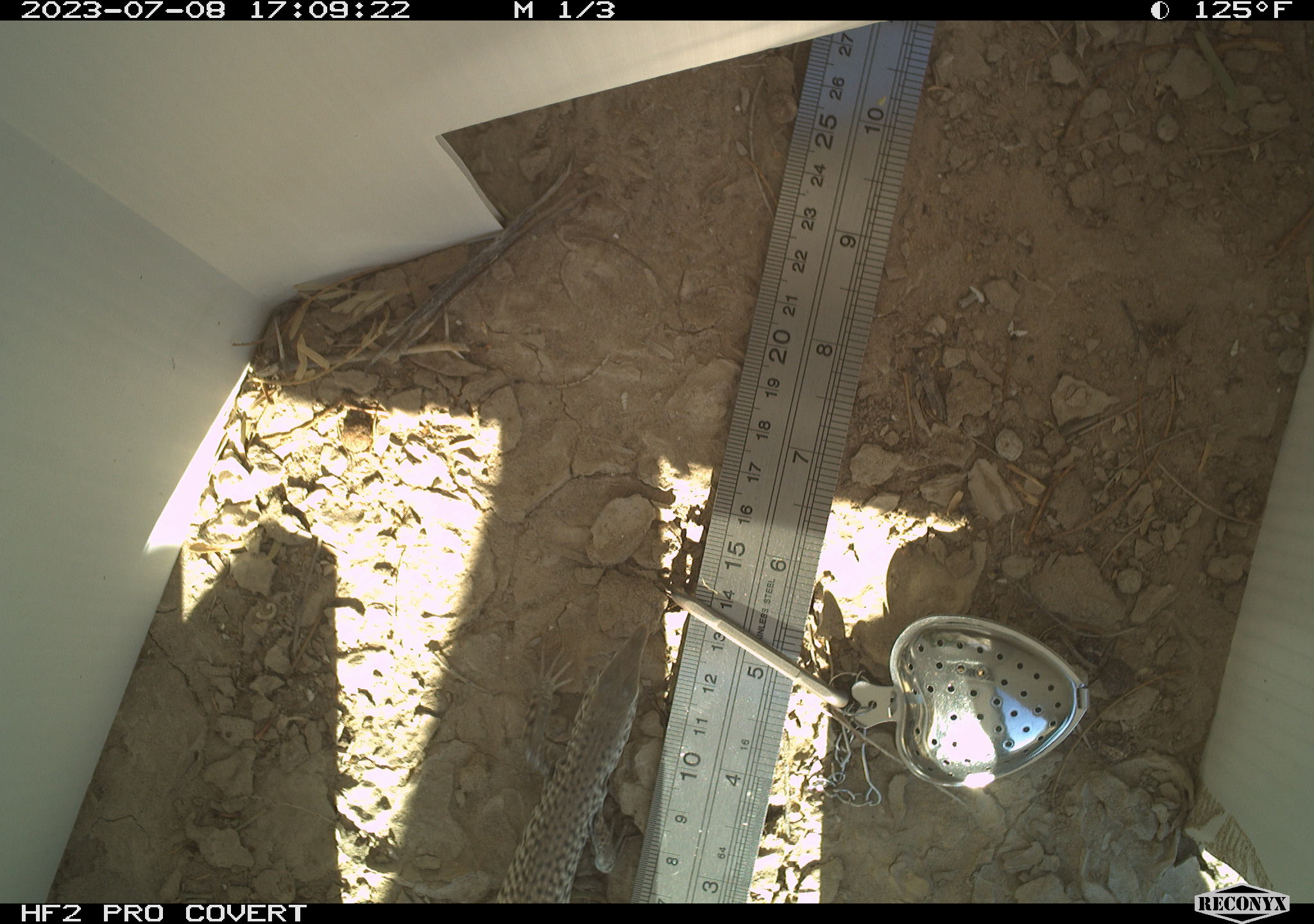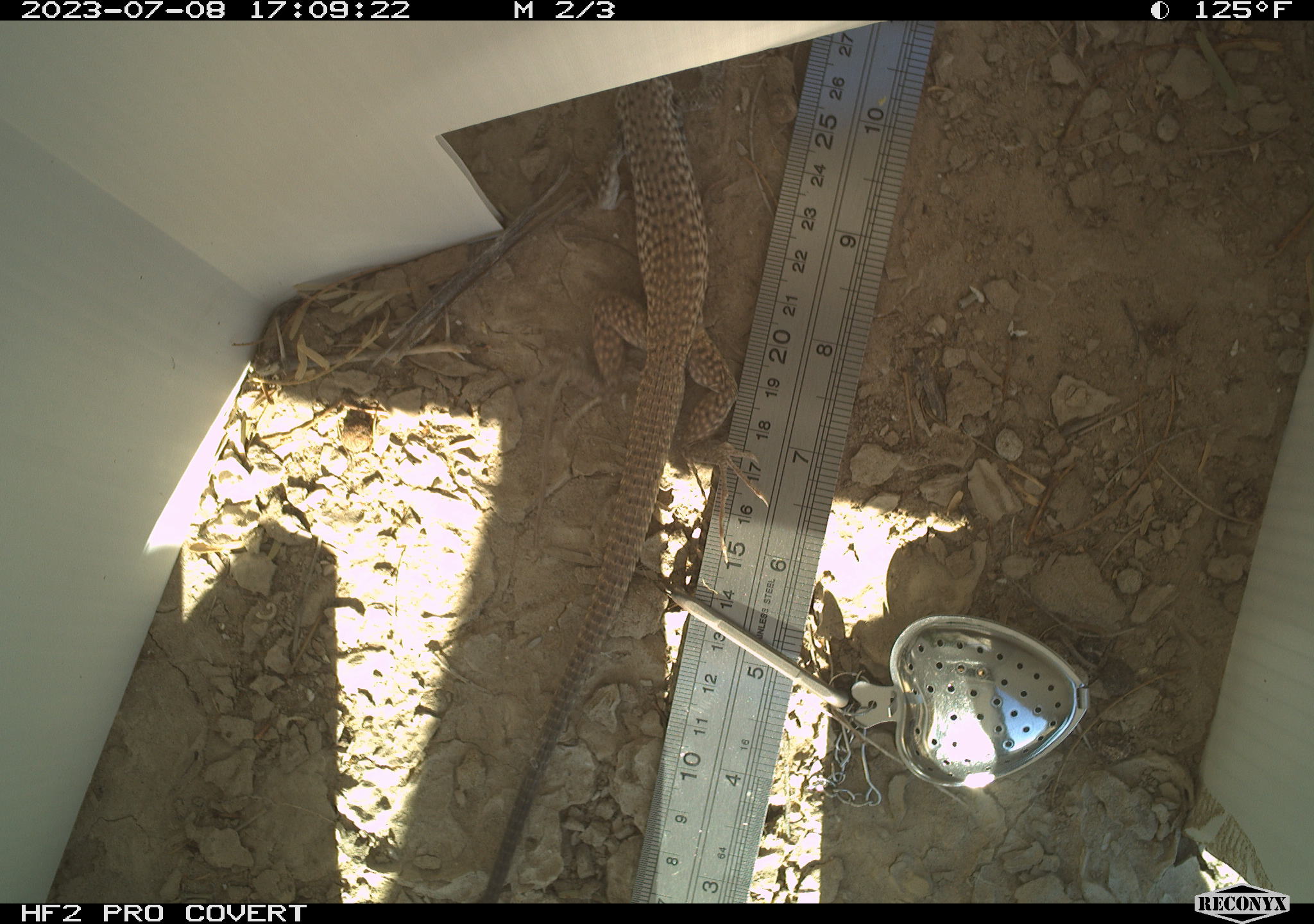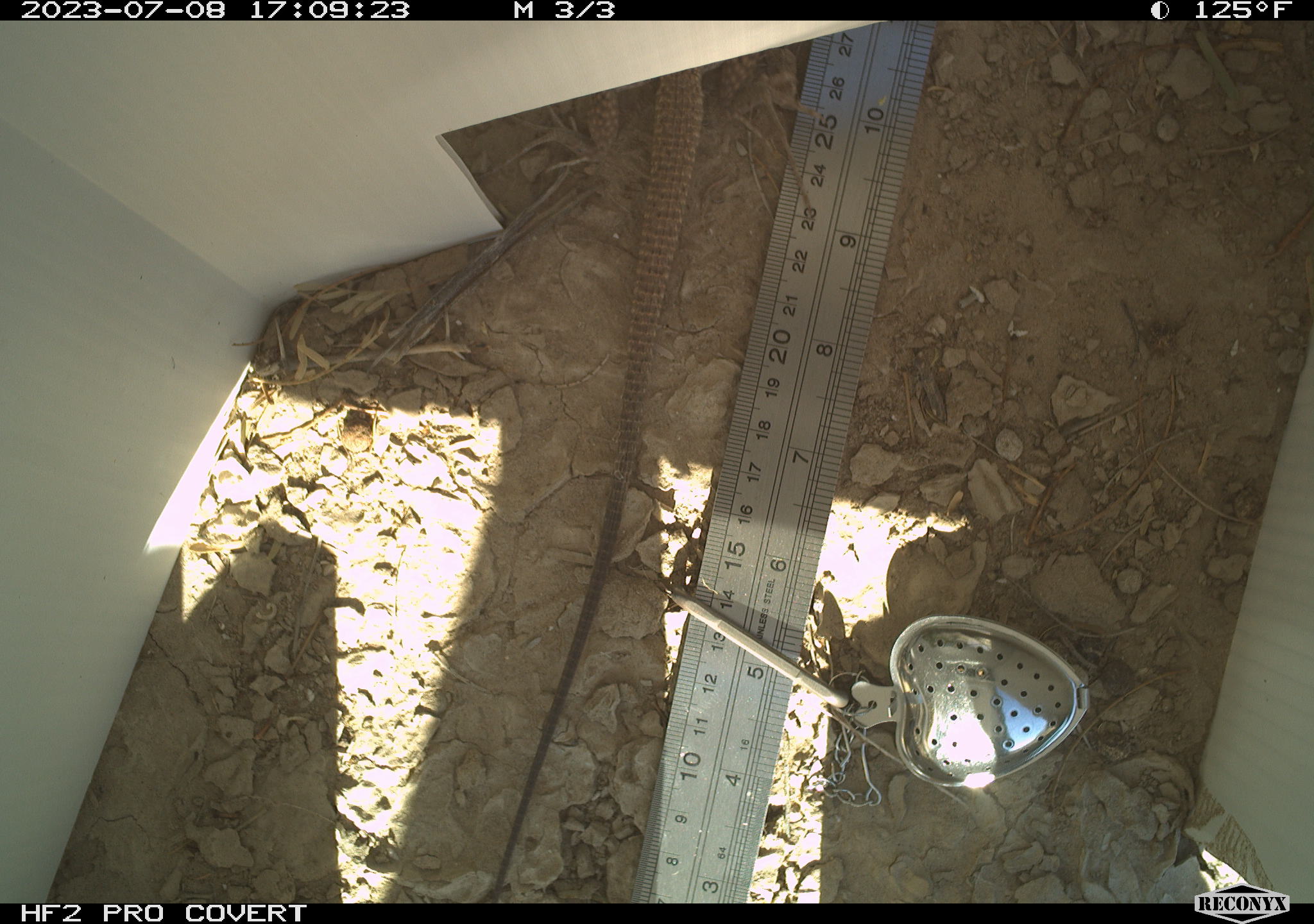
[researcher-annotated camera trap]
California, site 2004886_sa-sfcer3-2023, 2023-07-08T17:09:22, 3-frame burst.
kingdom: Animalia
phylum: Chordata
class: Reptilia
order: Squamata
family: Teiidae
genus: Aspidoscelis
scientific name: Aspidoscelis tigris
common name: western whiptail